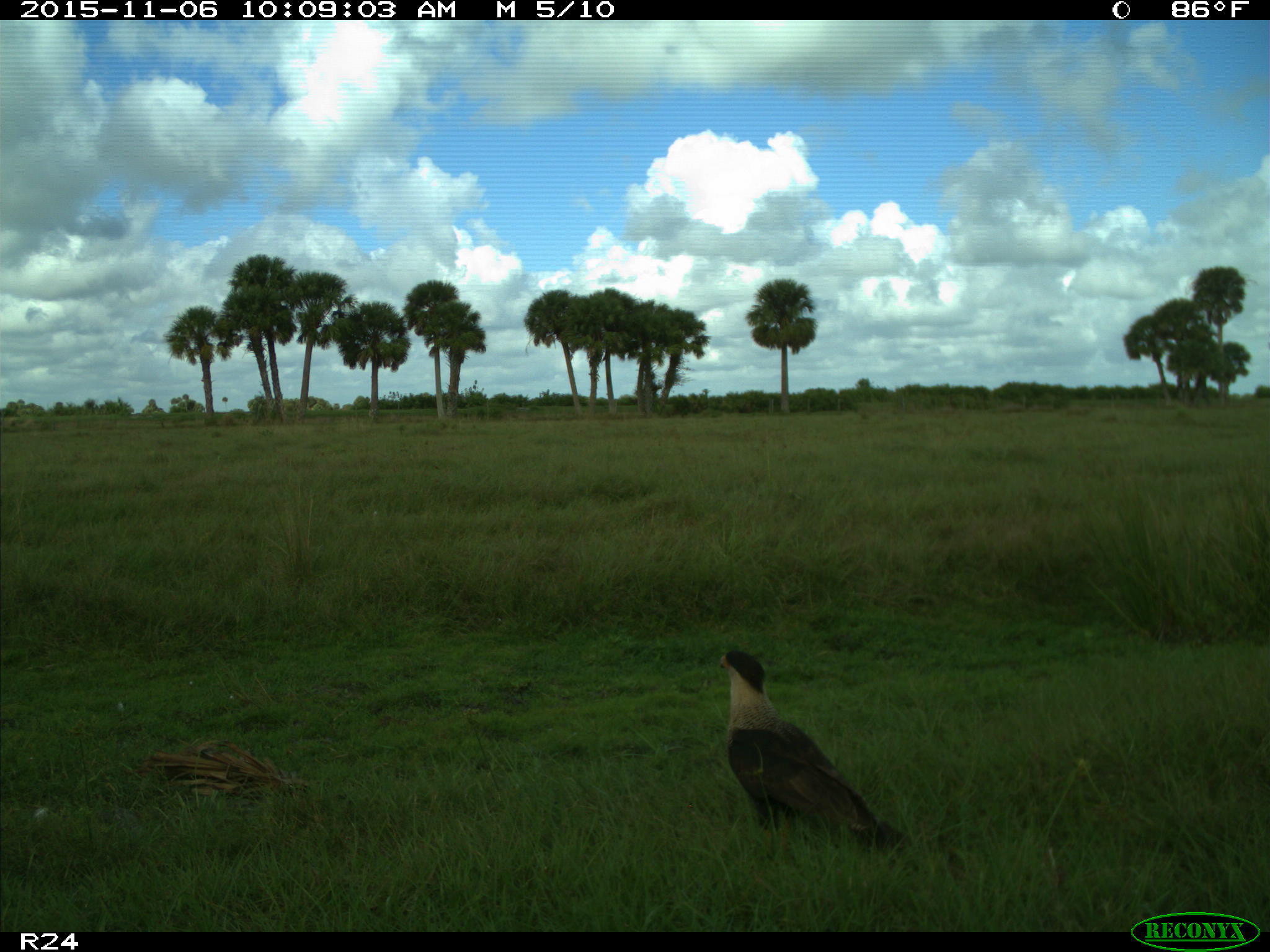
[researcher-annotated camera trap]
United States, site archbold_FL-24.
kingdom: Animalia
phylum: Chordata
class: Aves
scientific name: Aves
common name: birds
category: unidentified bird